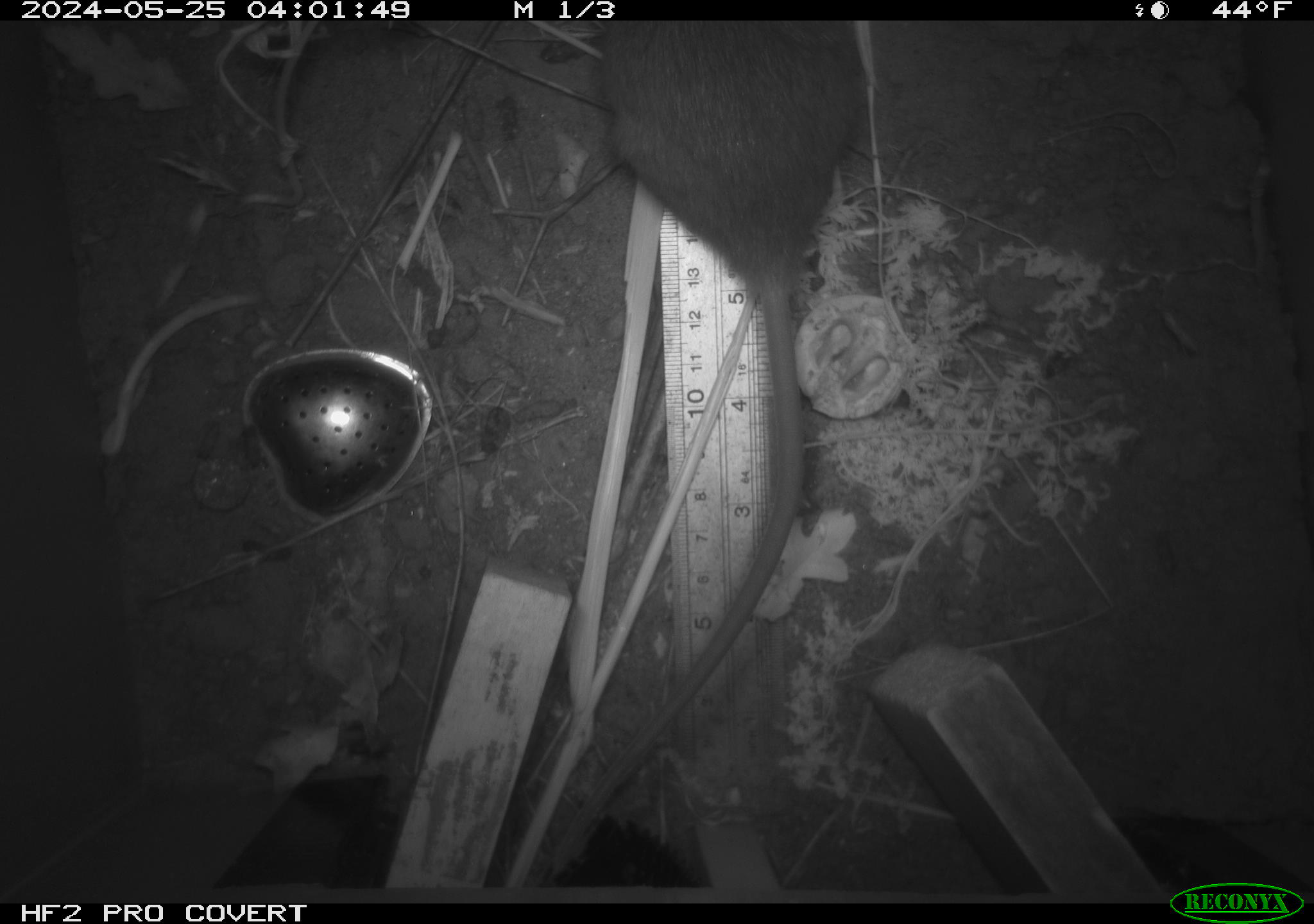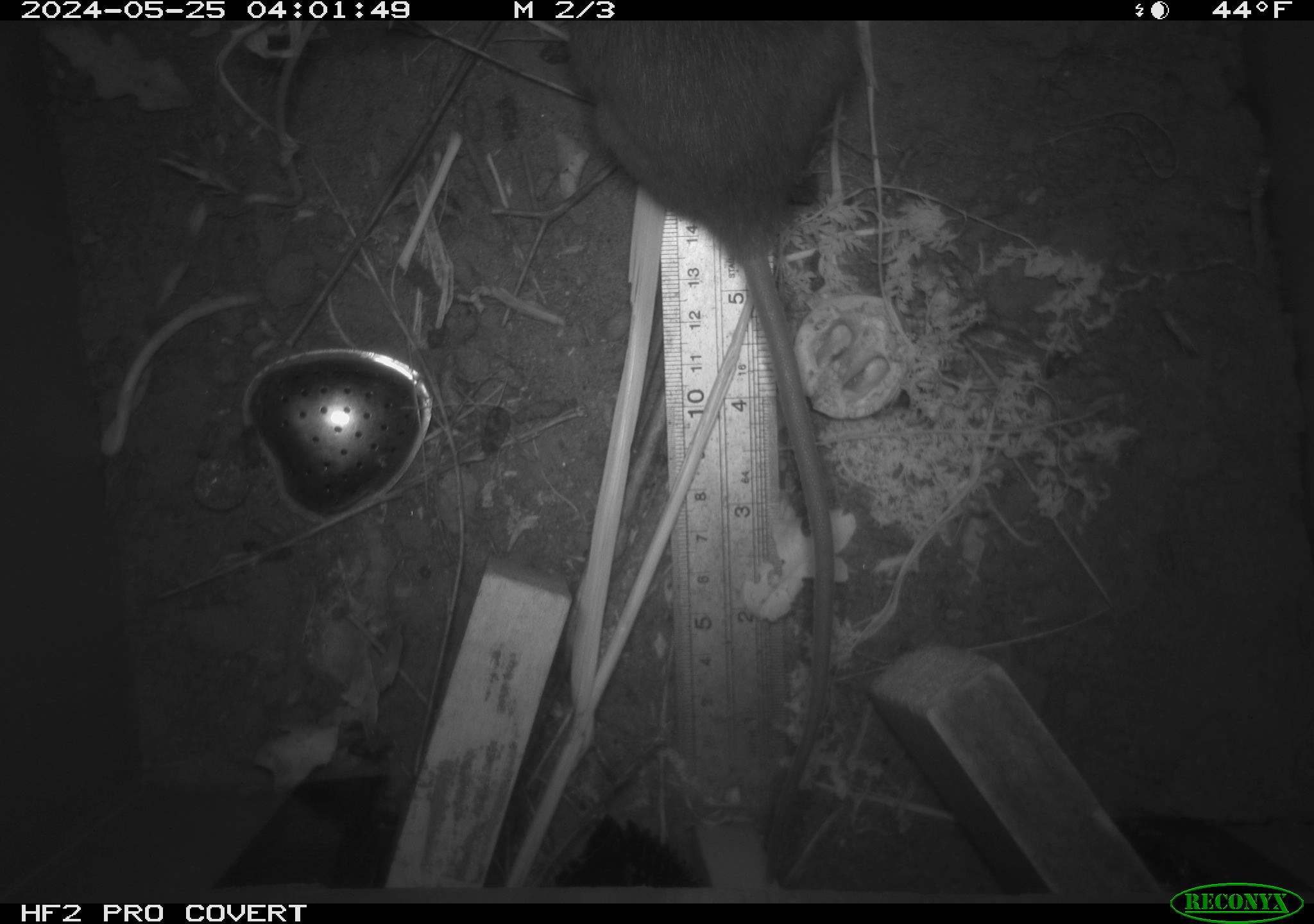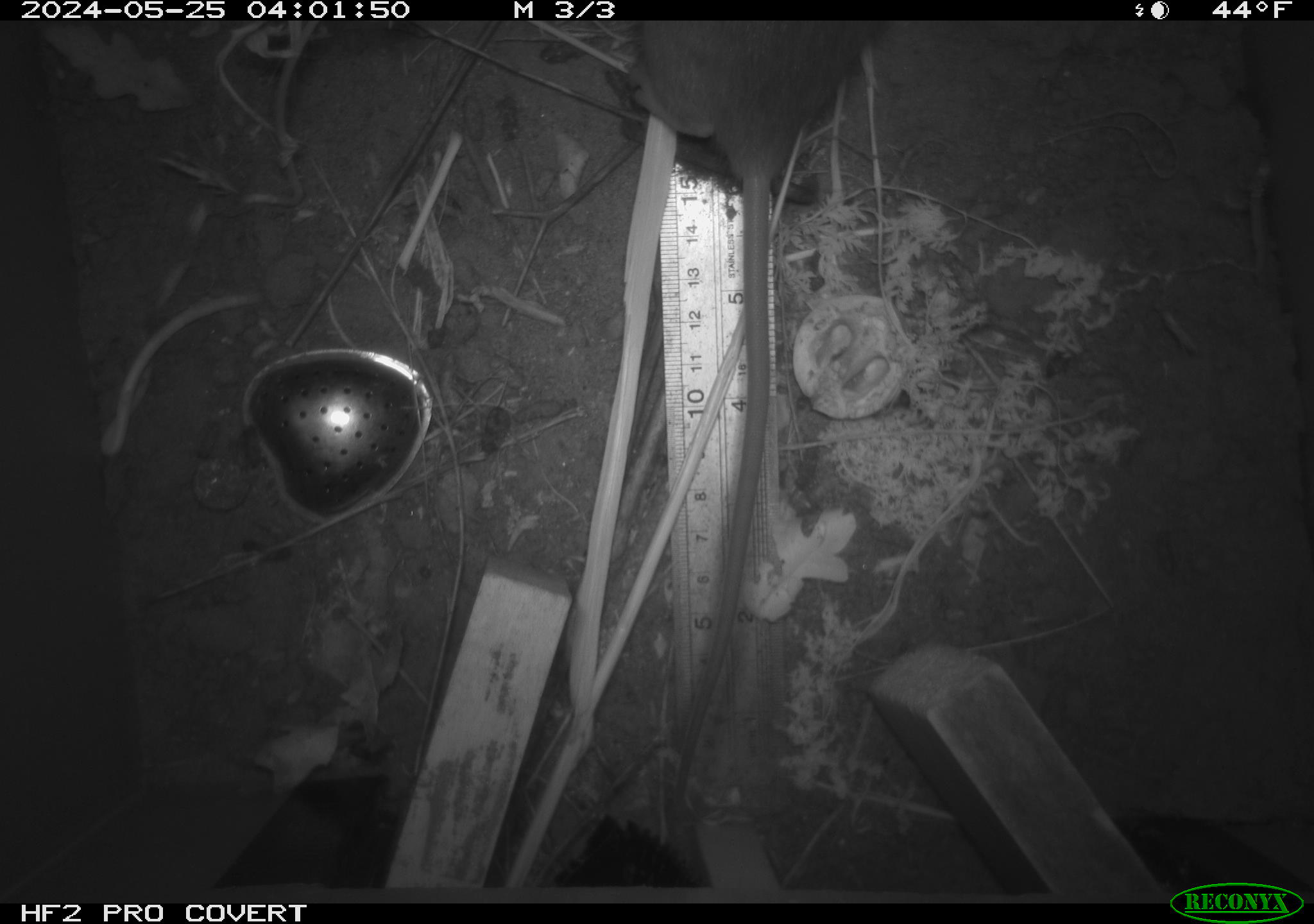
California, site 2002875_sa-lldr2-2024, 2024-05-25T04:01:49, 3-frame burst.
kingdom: Animalia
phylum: Chordata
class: Mammalia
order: Rodentia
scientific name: Rodentia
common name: rodent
Rodent (Rodentia).